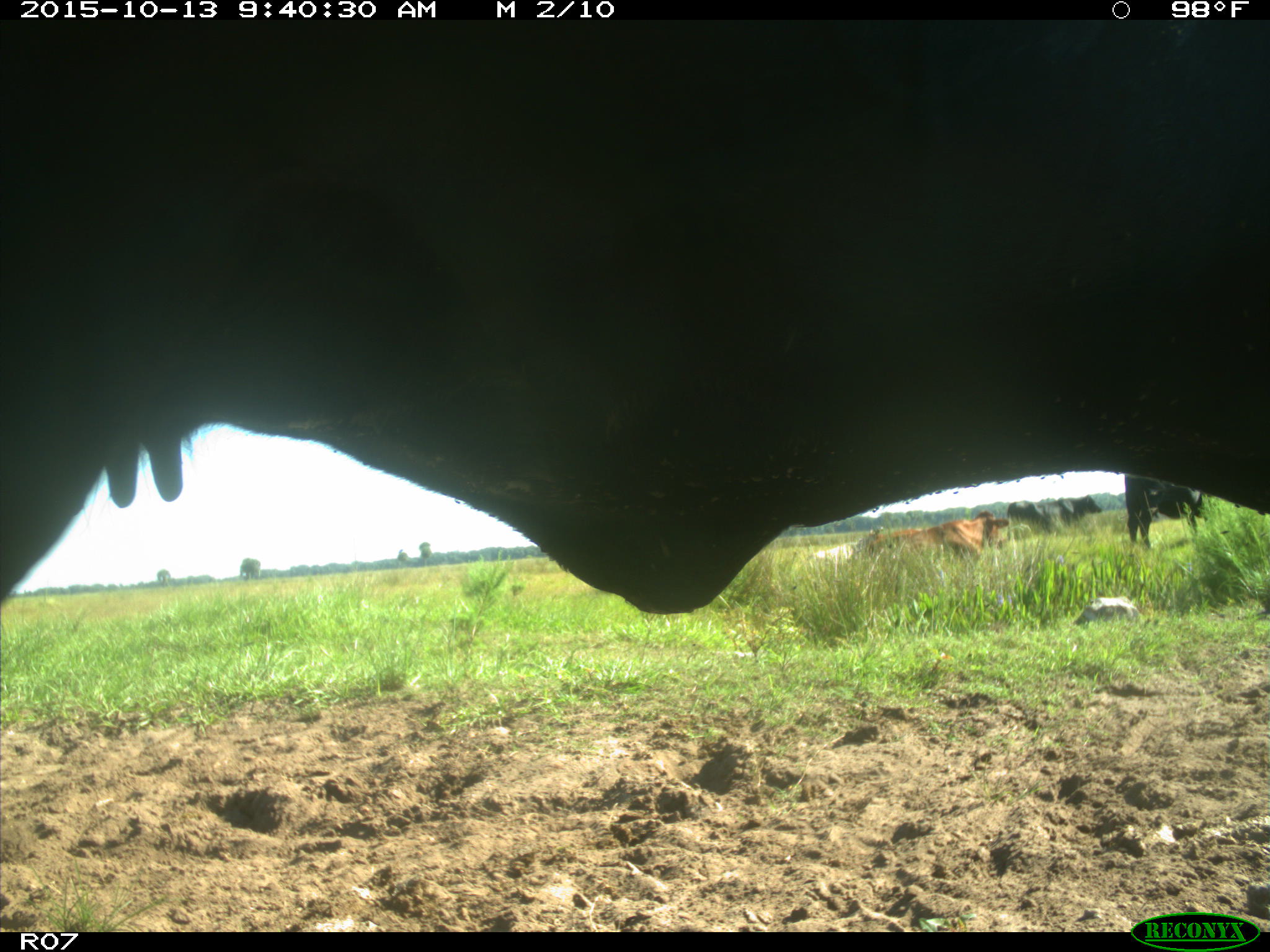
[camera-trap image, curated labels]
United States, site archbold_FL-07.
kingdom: Animalia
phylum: Chordata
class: Mammalia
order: Artiodactyla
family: Bovidae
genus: Bos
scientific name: Bos taurus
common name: domestic cow